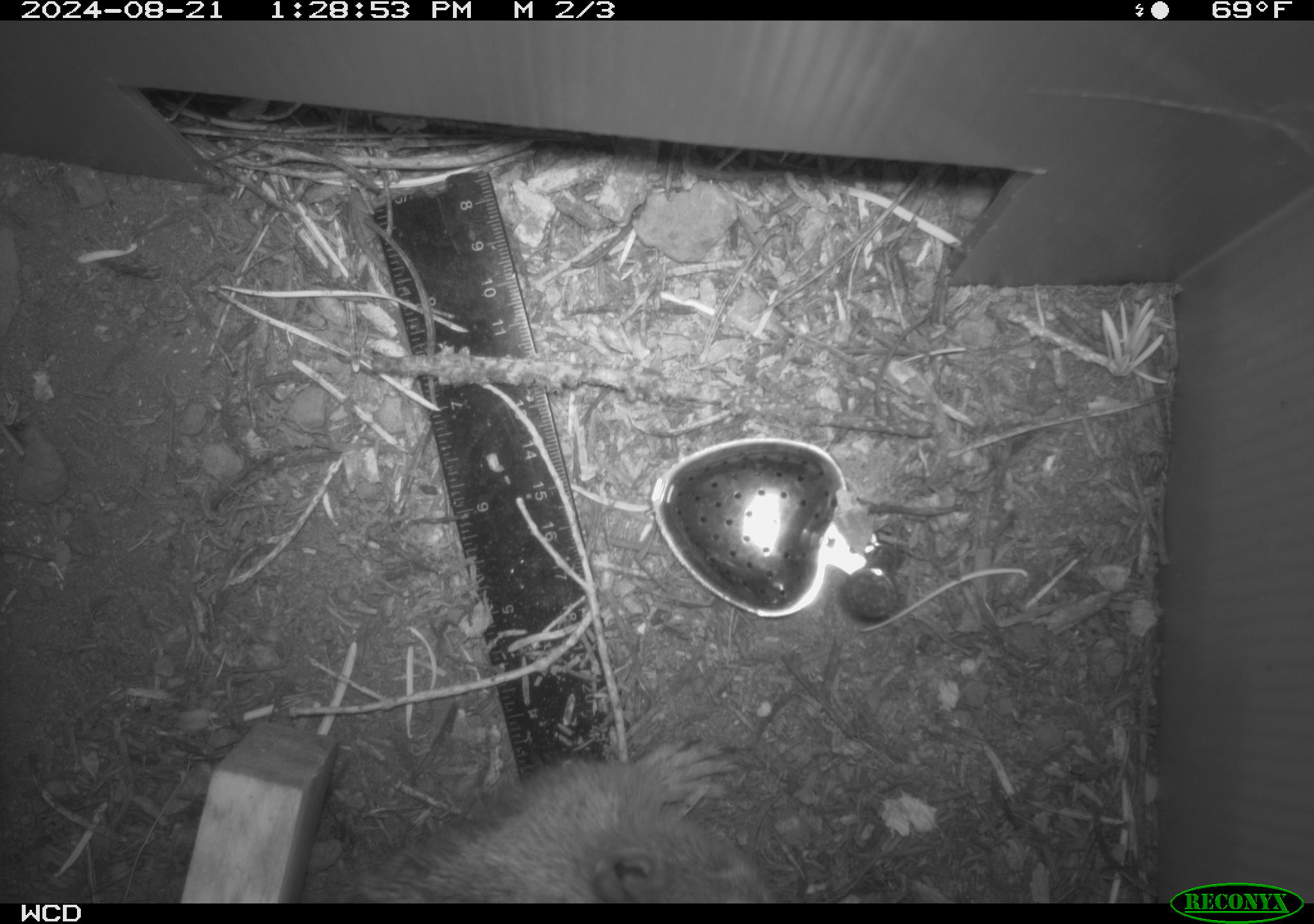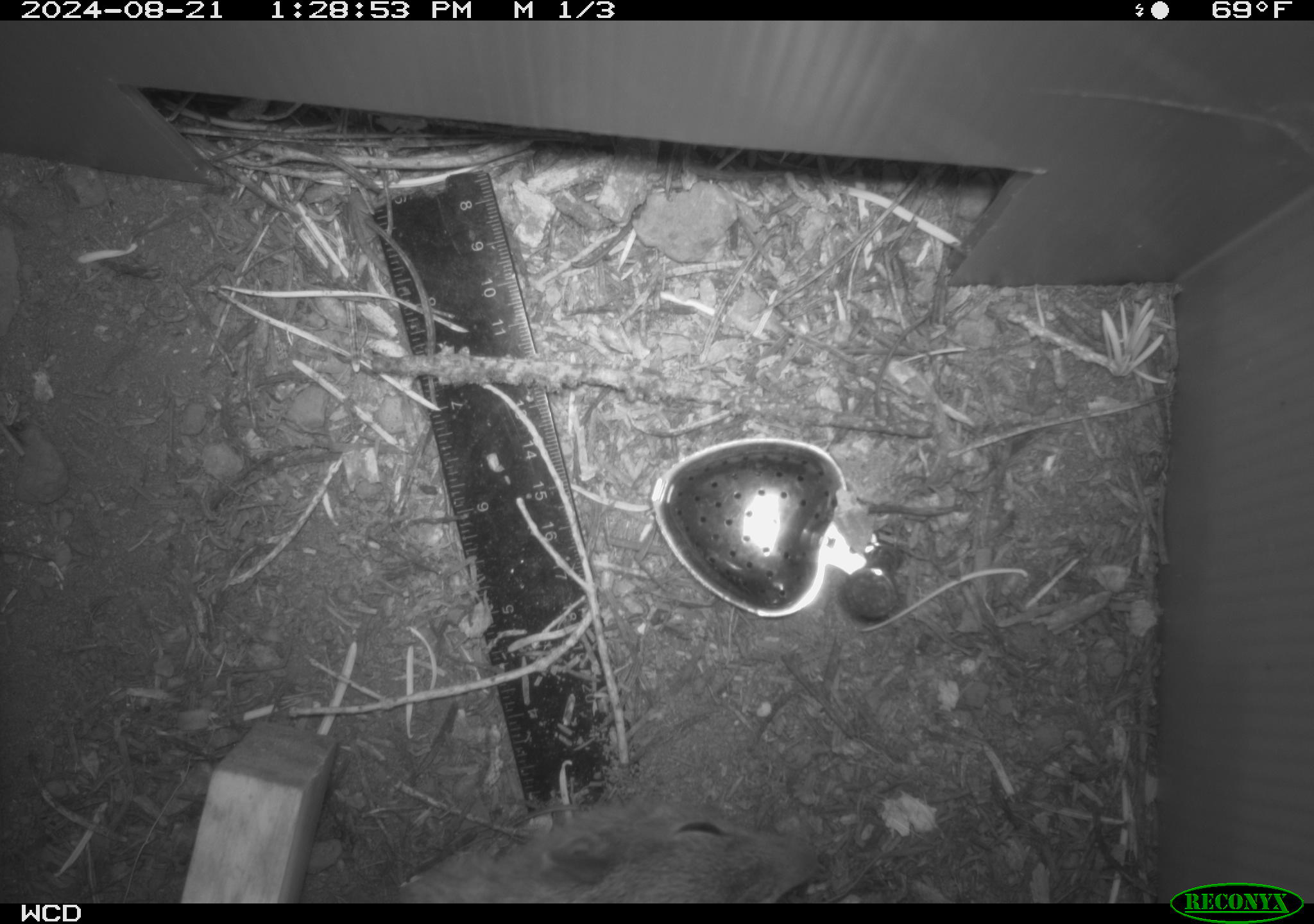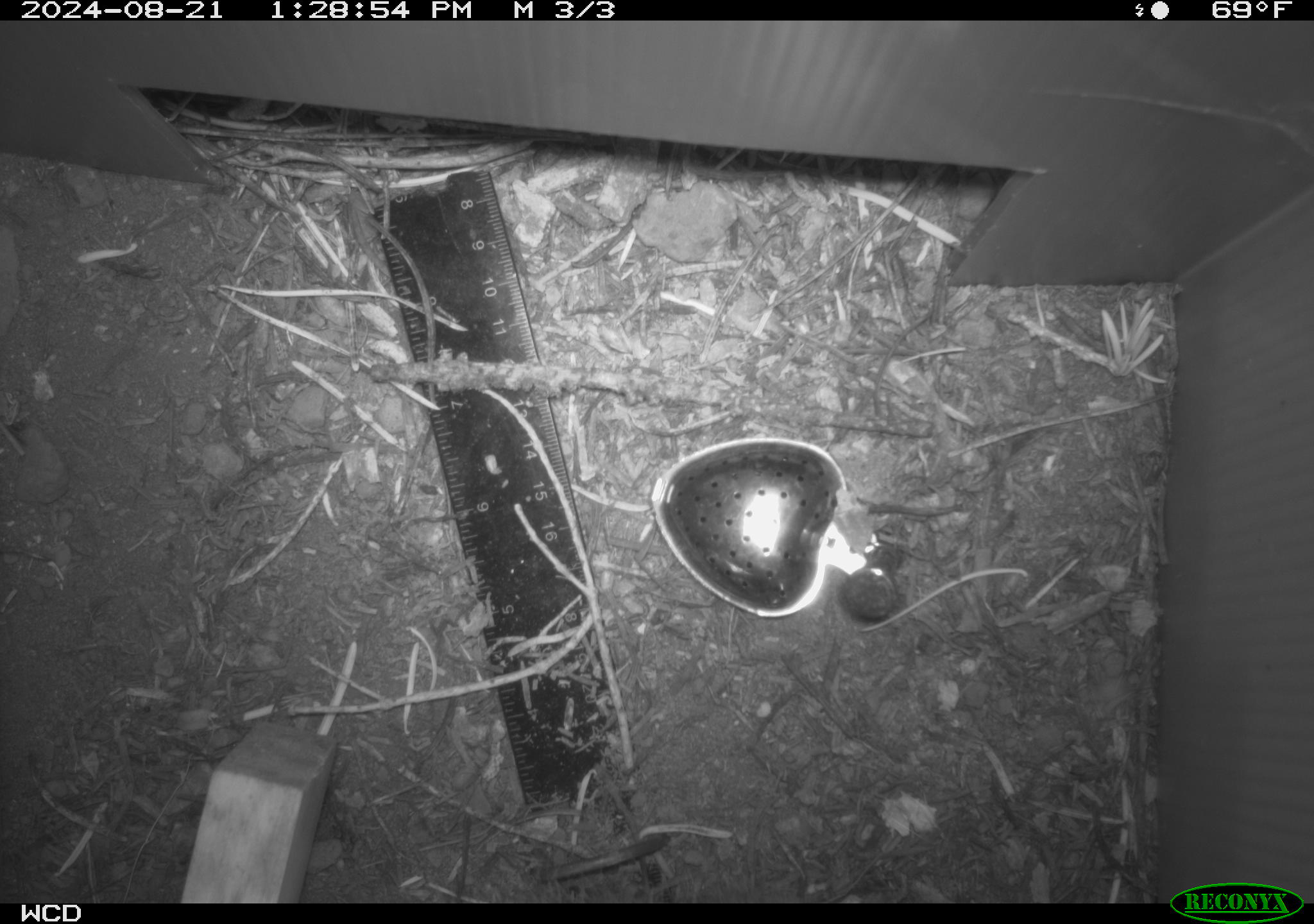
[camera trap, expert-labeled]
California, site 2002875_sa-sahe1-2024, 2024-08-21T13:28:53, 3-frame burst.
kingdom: Animalia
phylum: Chordata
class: Mammalia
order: Rodentia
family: Sciuridae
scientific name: Sciuridae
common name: squirrels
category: sciuridae family